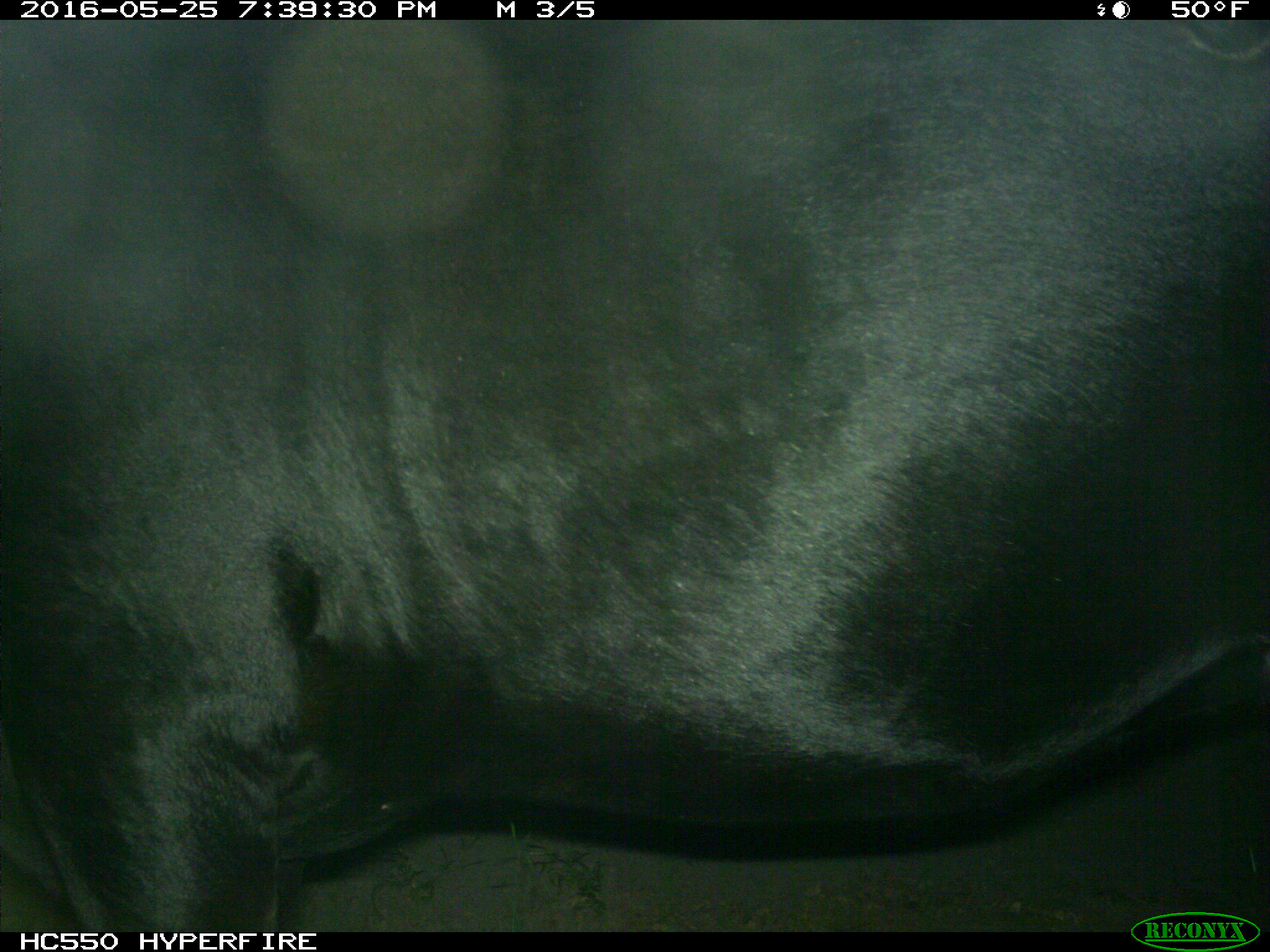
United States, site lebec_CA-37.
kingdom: Animalia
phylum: Chordata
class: Mammalia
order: Artiodactyla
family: Bovidae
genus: Bos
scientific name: Bos taurus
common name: domestic cow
Bos taurus (domestic cow).